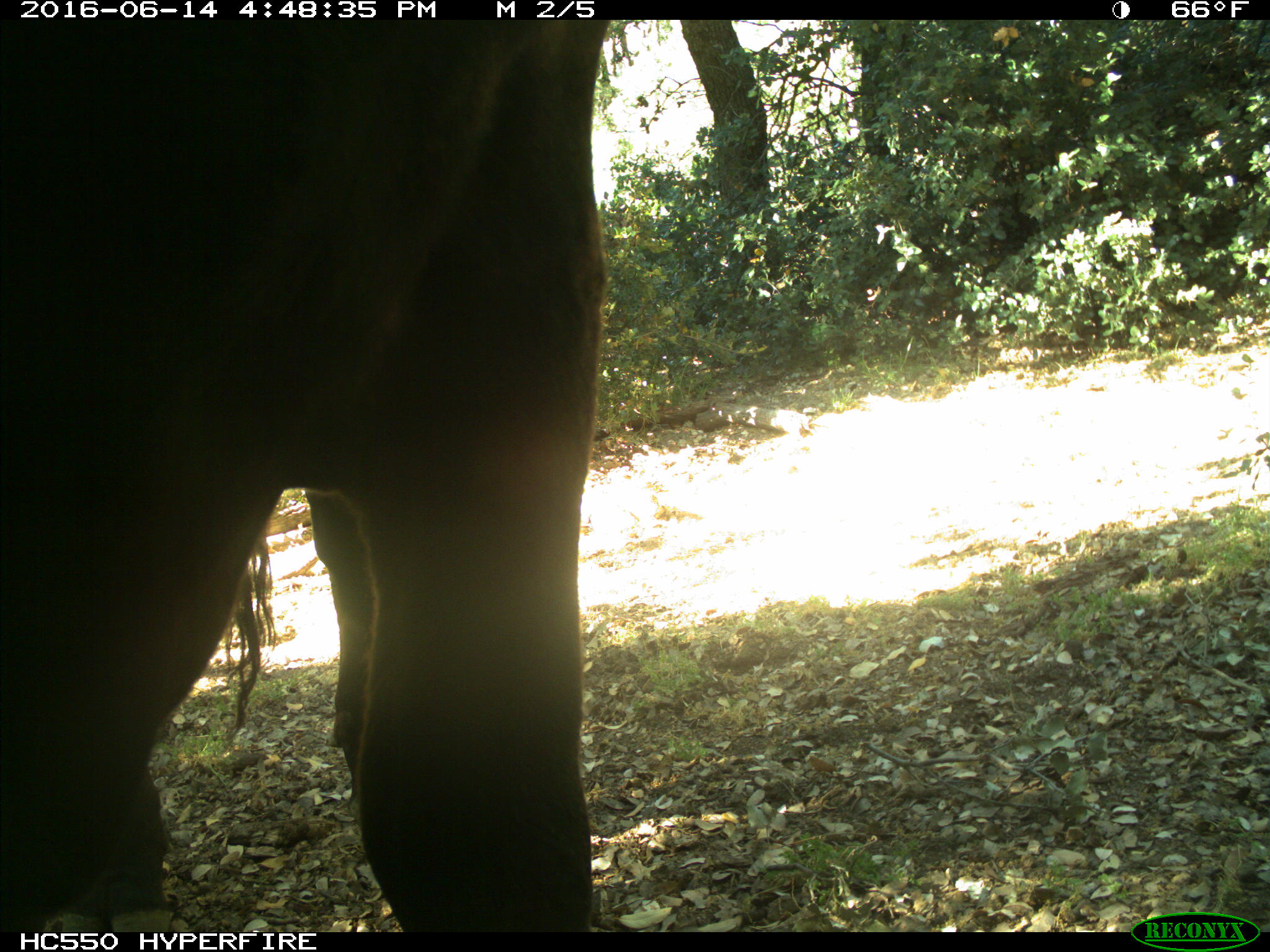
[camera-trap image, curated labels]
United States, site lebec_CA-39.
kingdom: Animalia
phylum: Chordata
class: Mammalia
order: Artiodactyla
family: Bovidae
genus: Bos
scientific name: Bos taurus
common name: domestic cow